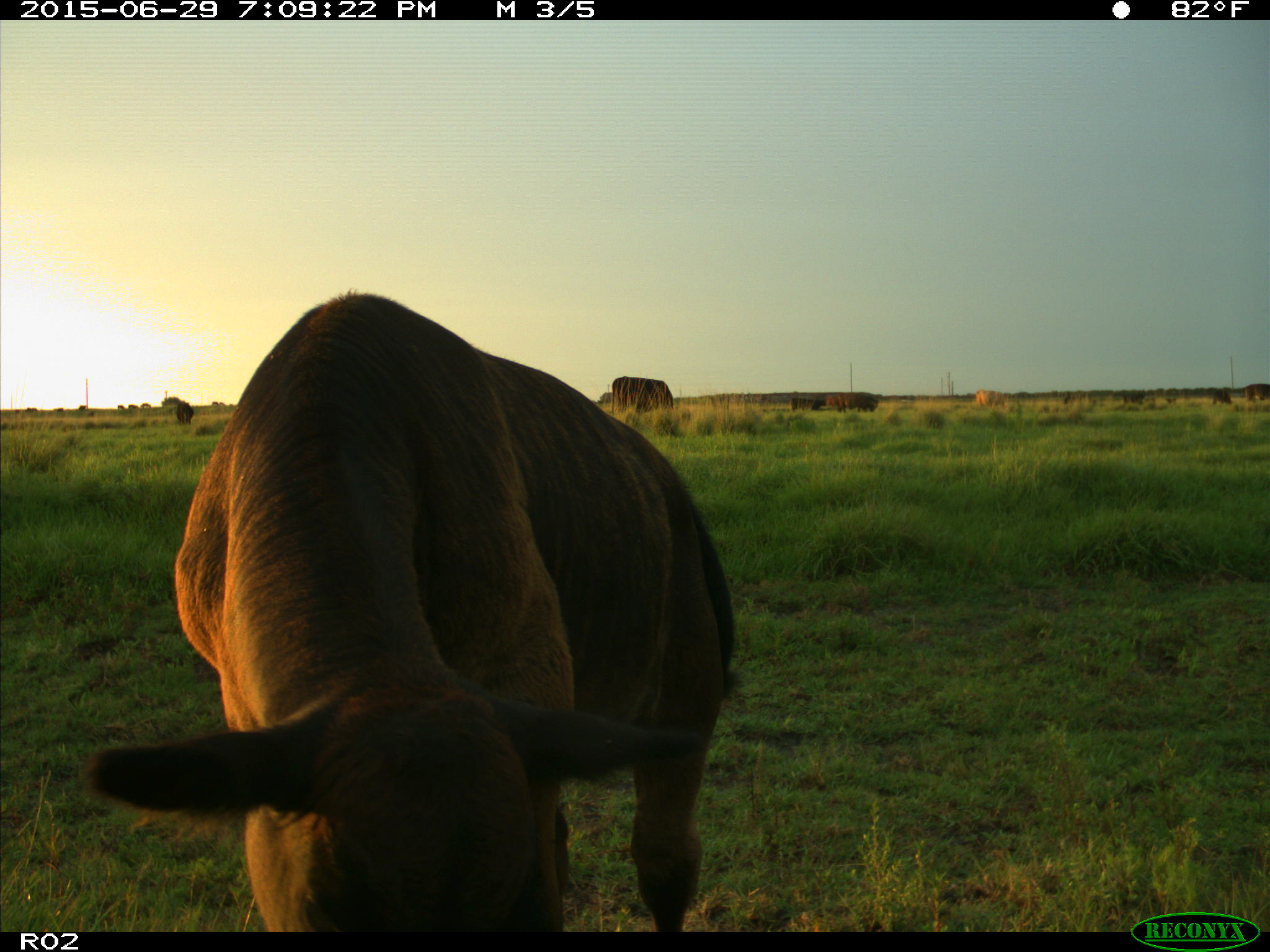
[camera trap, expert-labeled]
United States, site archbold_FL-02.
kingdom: Animalia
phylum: Chordata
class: Mammalia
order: Artiodactyla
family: Bovidae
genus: Bos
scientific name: Bos taurus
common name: domestic cow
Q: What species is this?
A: Bos taurus (domestic cow).